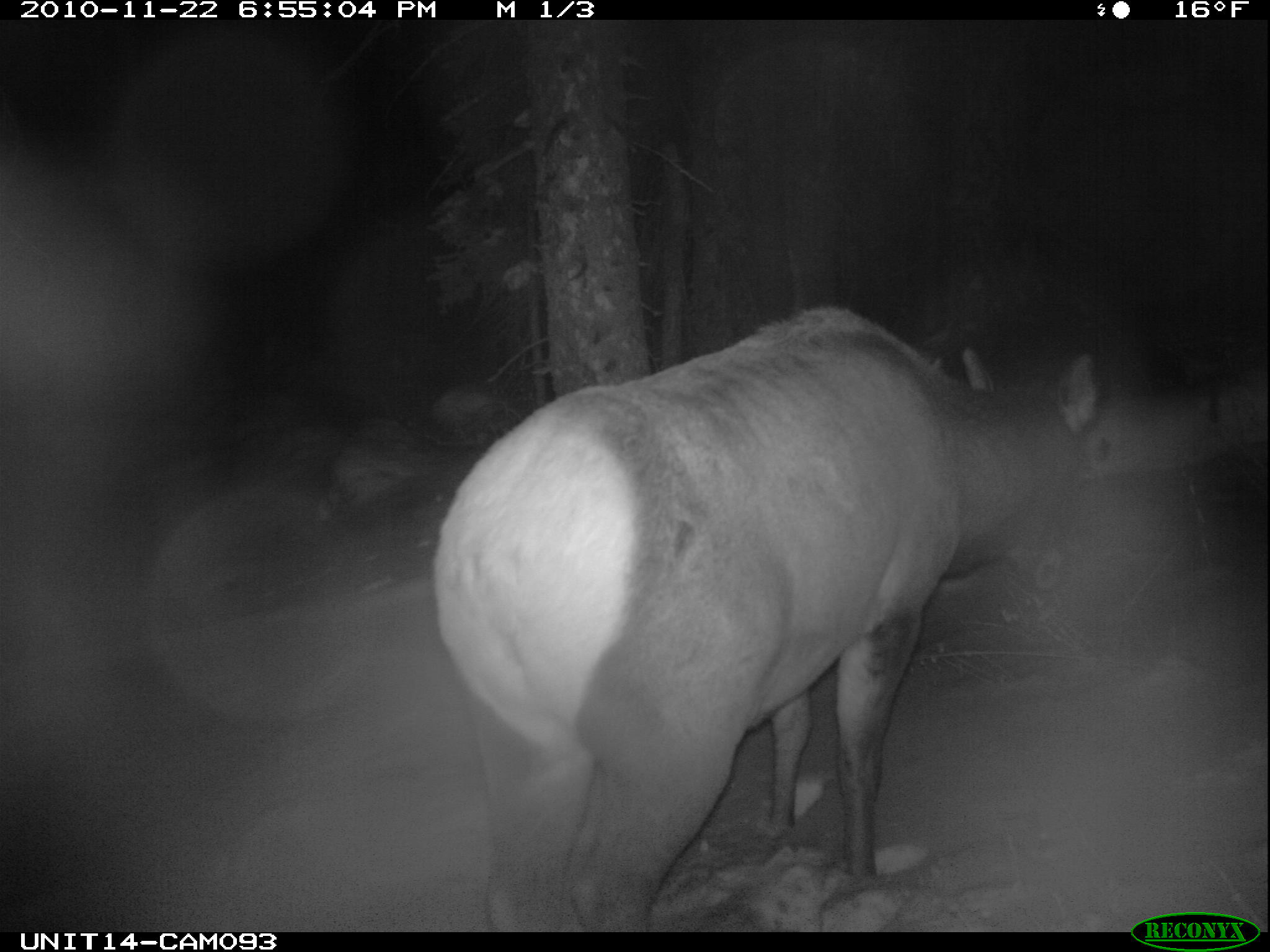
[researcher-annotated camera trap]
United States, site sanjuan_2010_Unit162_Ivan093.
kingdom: Animalia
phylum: Chordata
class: Mammalia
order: Artiodactyla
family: Cervidae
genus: Cervus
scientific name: Cervus elaphus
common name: red deer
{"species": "Cervus elaphus (red deer)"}